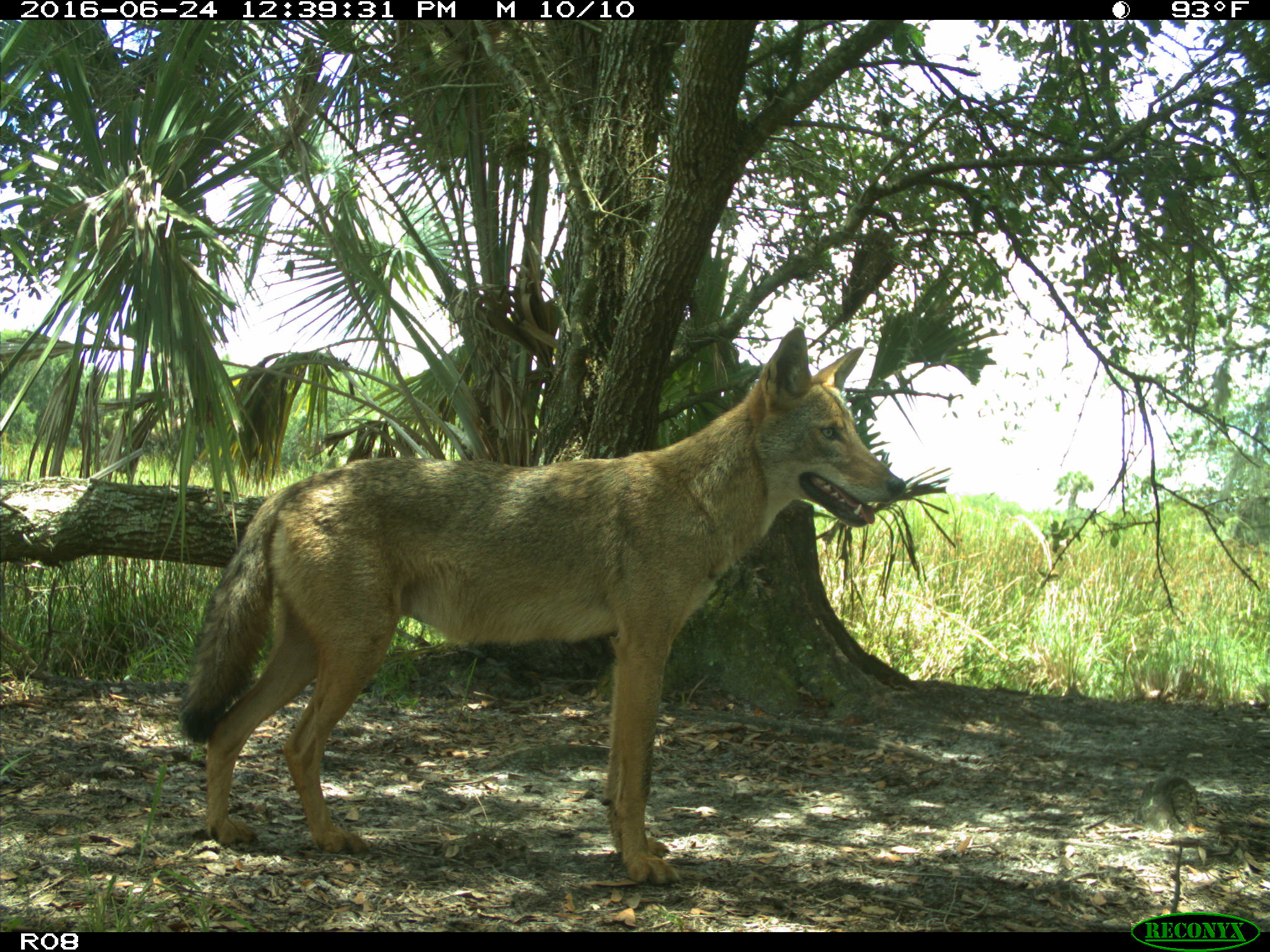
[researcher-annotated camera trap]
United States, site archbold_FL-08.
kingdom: Animalia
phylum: Chordata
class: Mammalia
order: Carnivora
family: Canidae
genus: Canis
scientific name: Canis latrans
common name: coyote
Canis latrans (coyote).